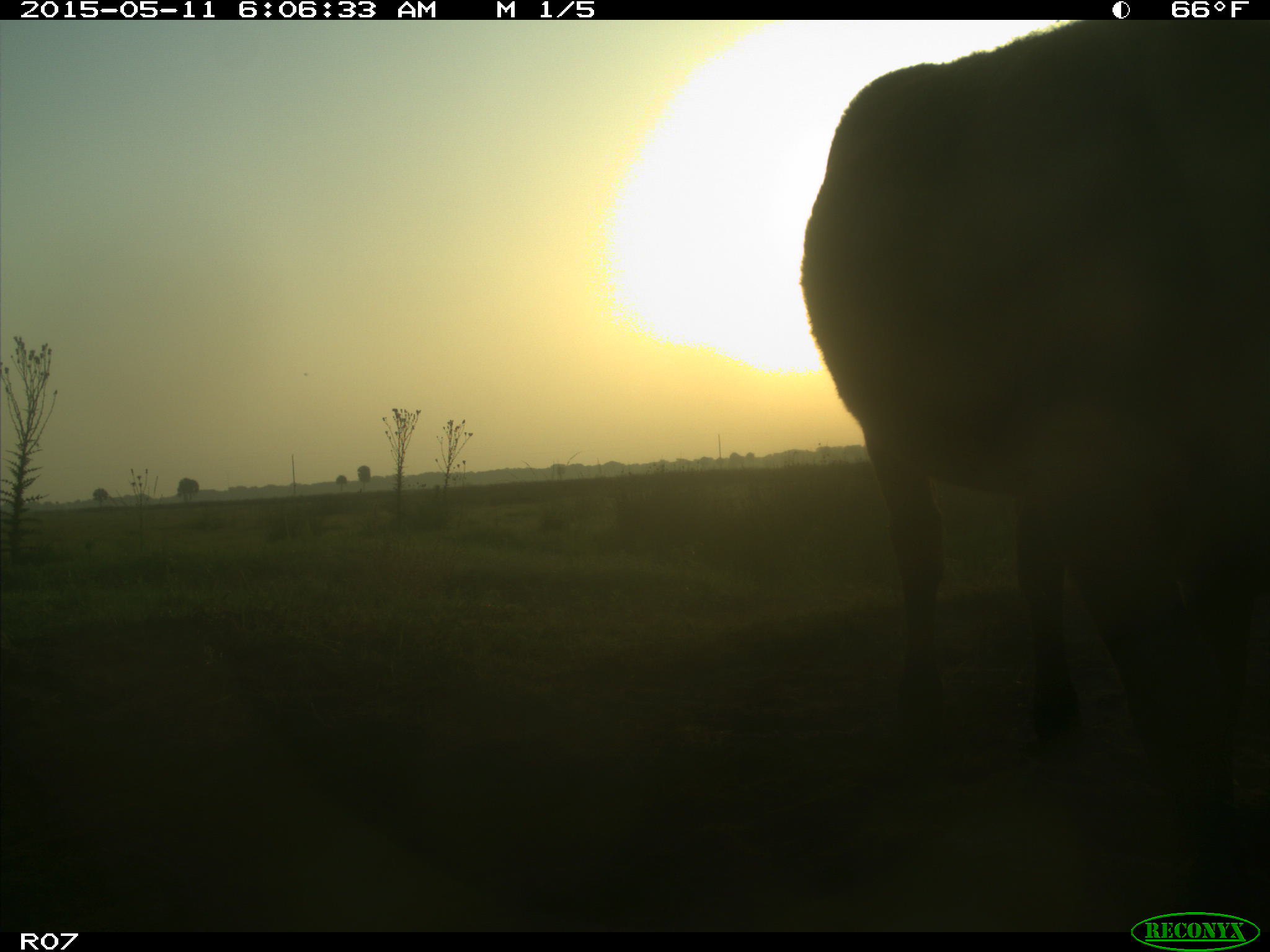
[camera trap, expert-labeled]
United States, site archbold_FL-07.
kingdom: Animalia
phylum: Chordata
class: Mammalia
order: Artiodactyla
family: Bovidae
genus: Bos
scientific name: Bos taurus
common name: domestic cow